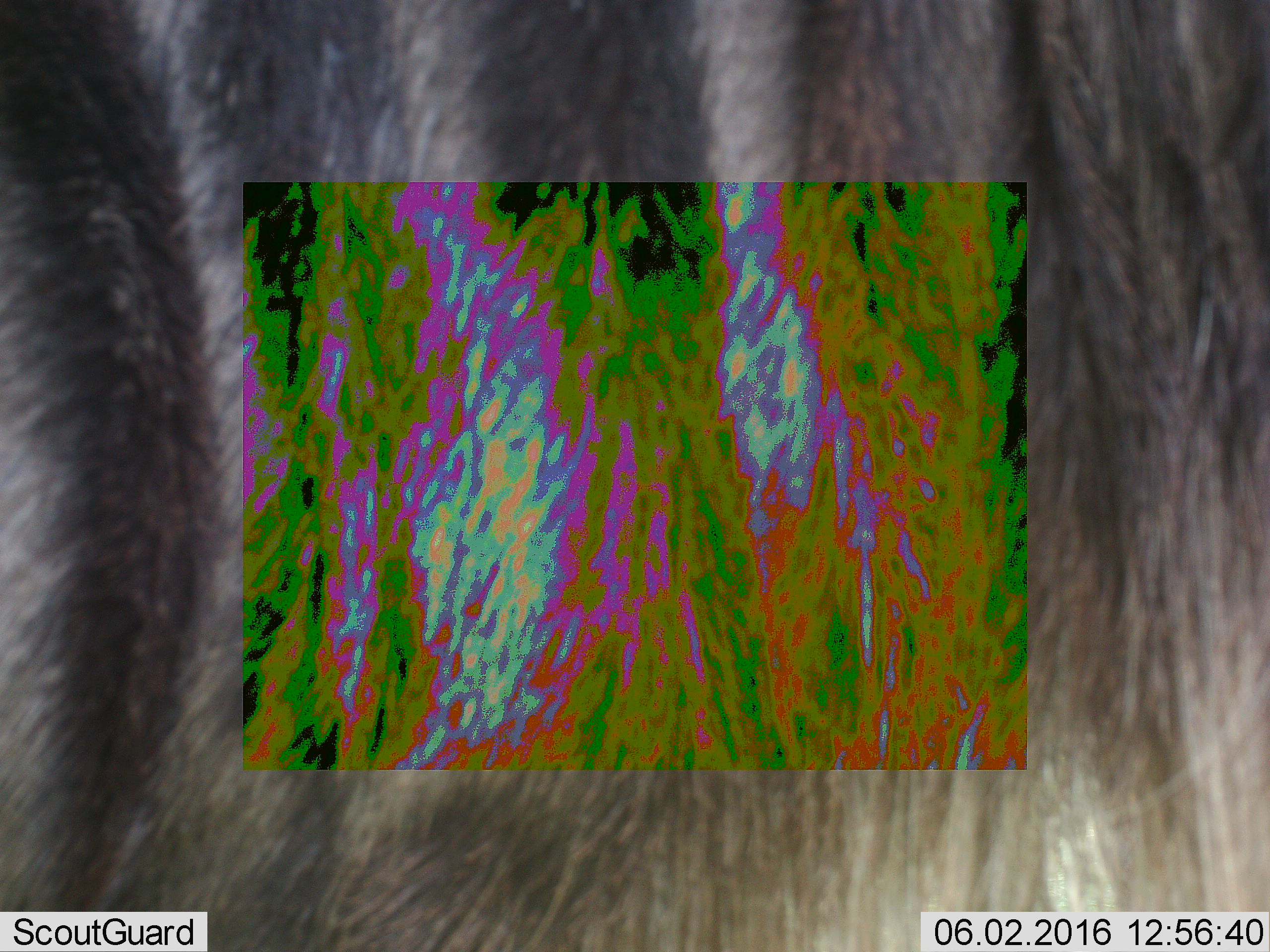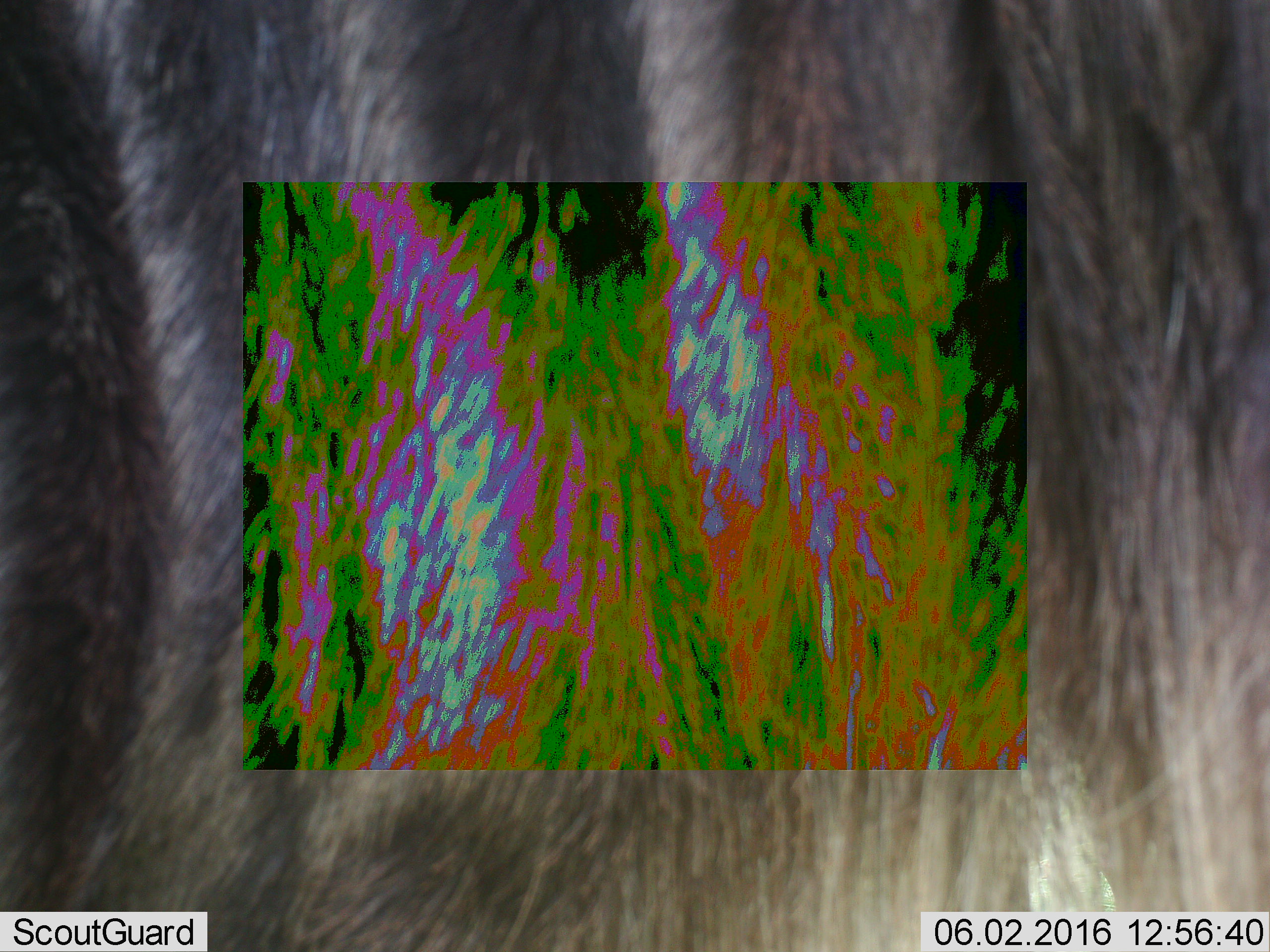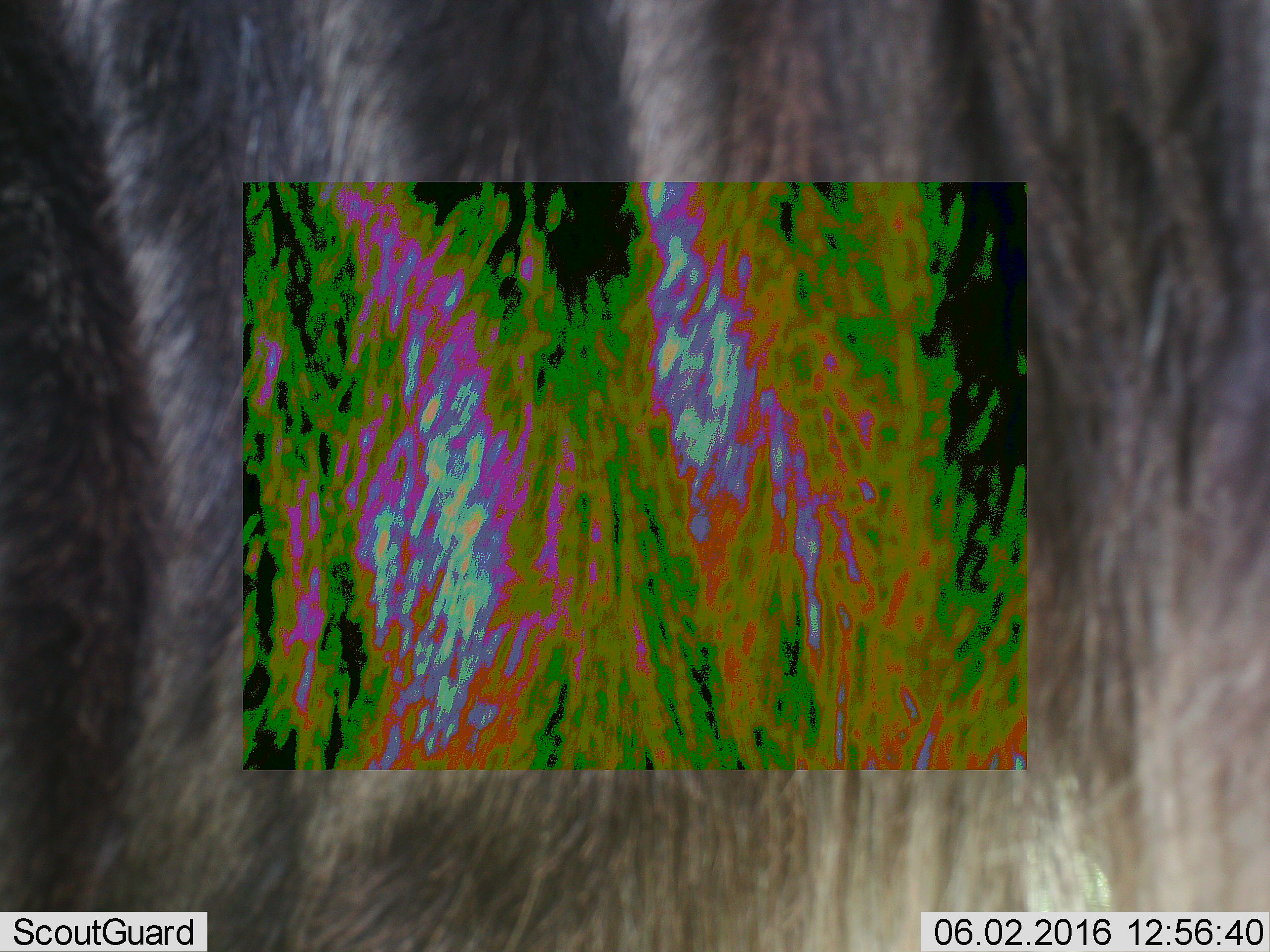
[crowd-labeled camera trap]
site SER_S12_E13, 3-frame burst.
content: unidentified animal